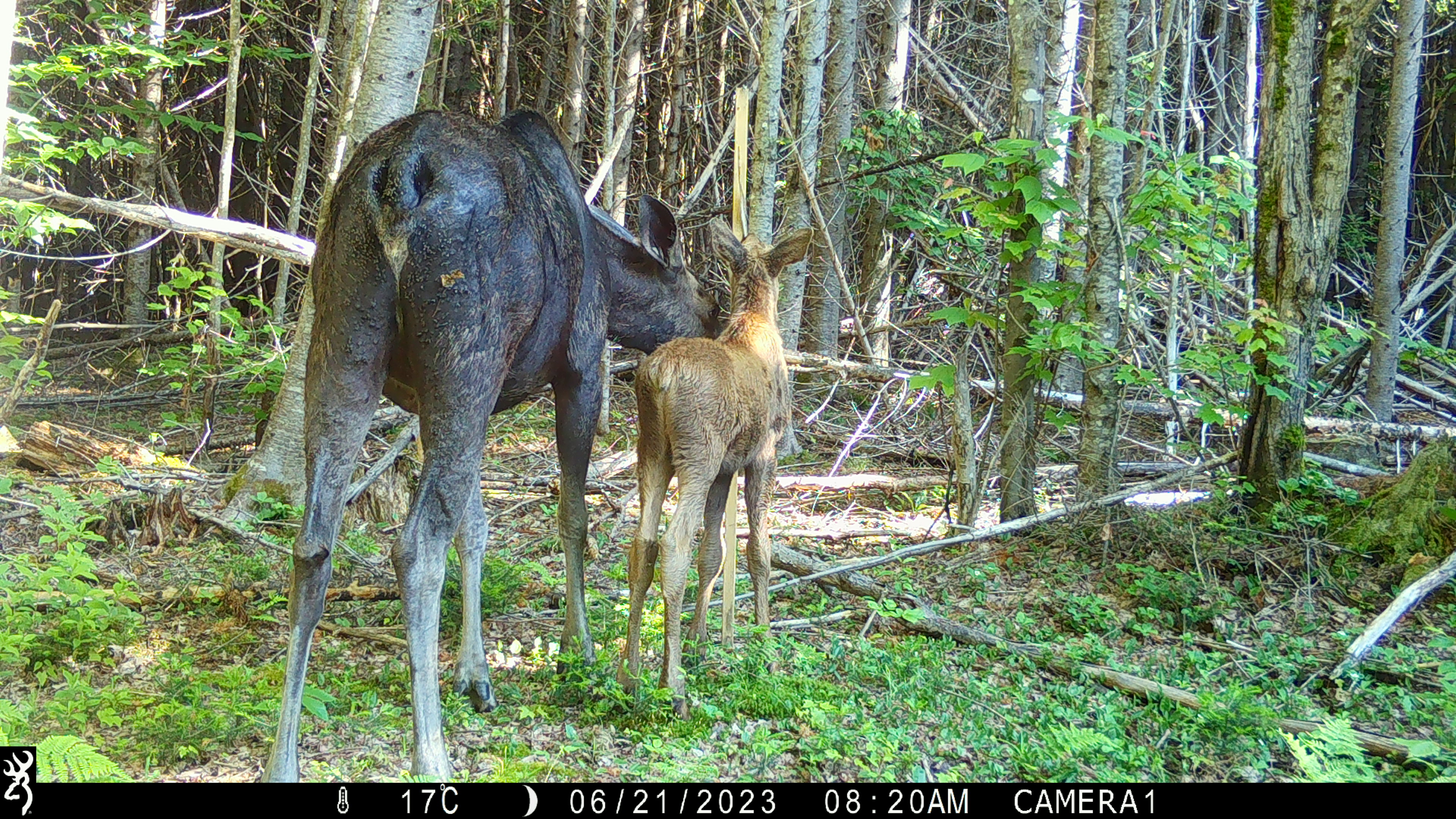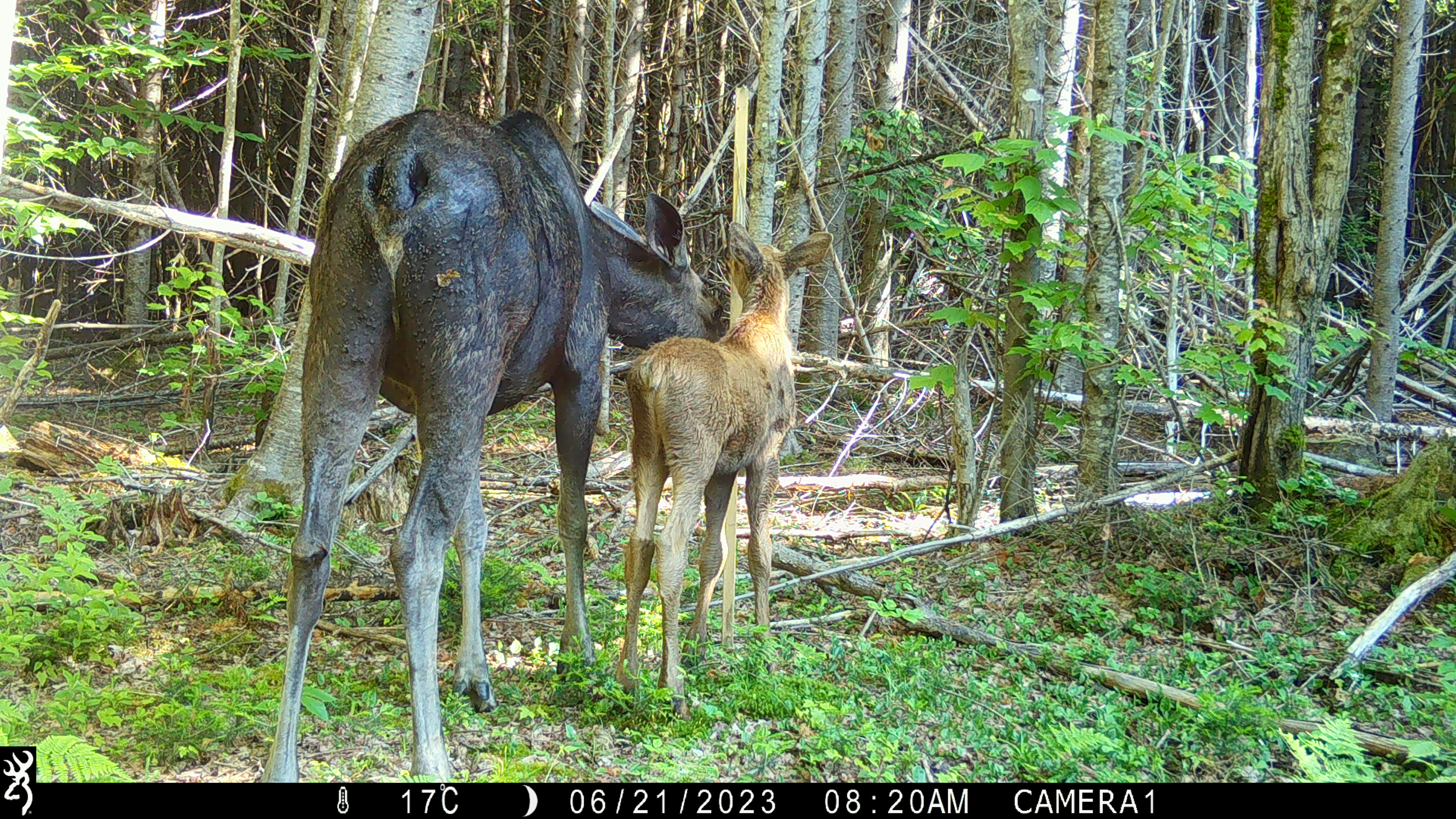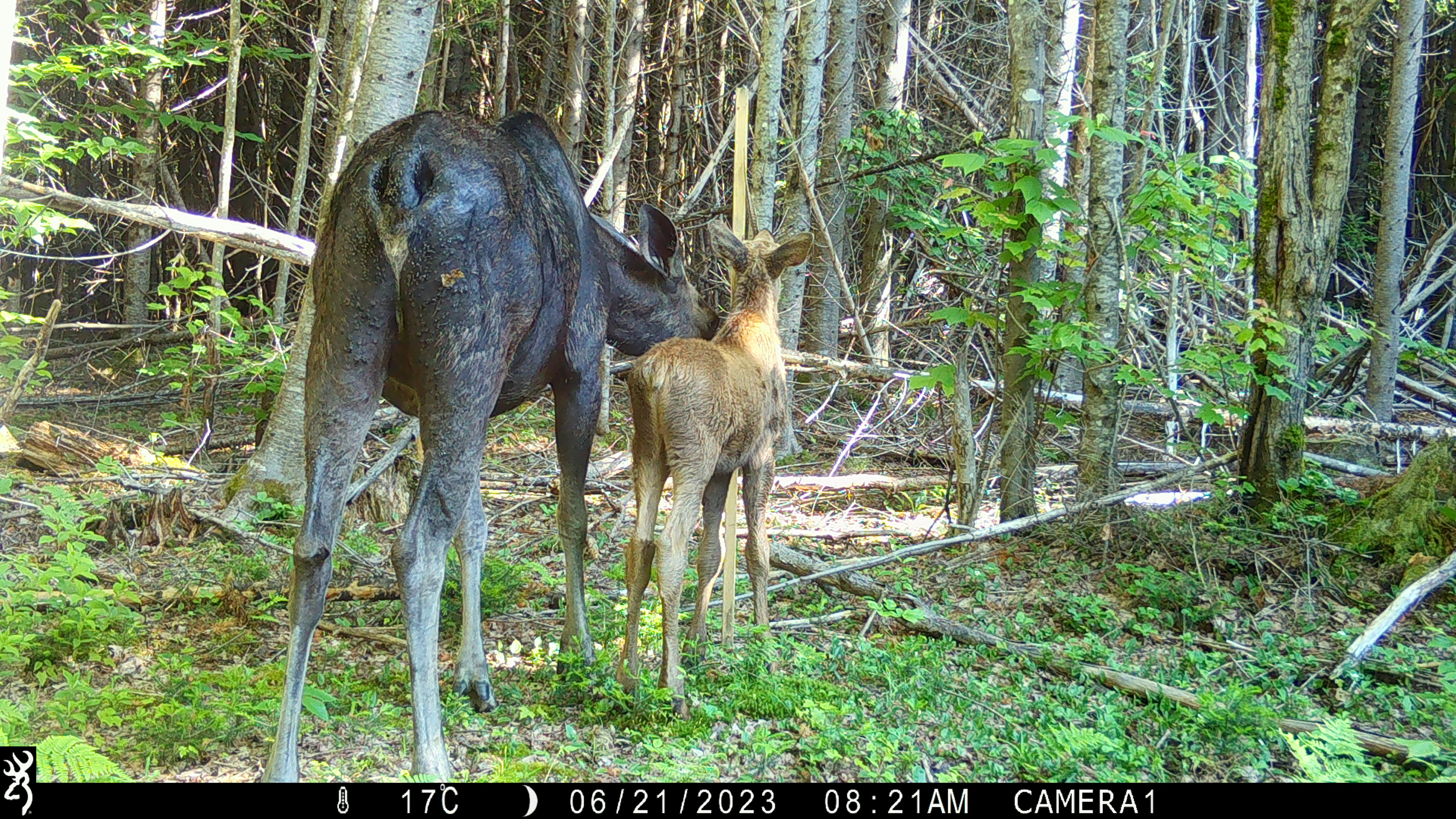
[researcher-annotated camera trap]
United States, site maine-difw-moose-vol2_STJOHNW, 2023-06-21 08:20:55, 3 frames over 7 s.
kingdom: Animalia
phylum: Chordata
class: Mammalia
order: Artiodactyla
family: Cervidae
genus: Alces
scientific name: Alces alces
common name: moose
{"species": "moose (Alces alces)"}